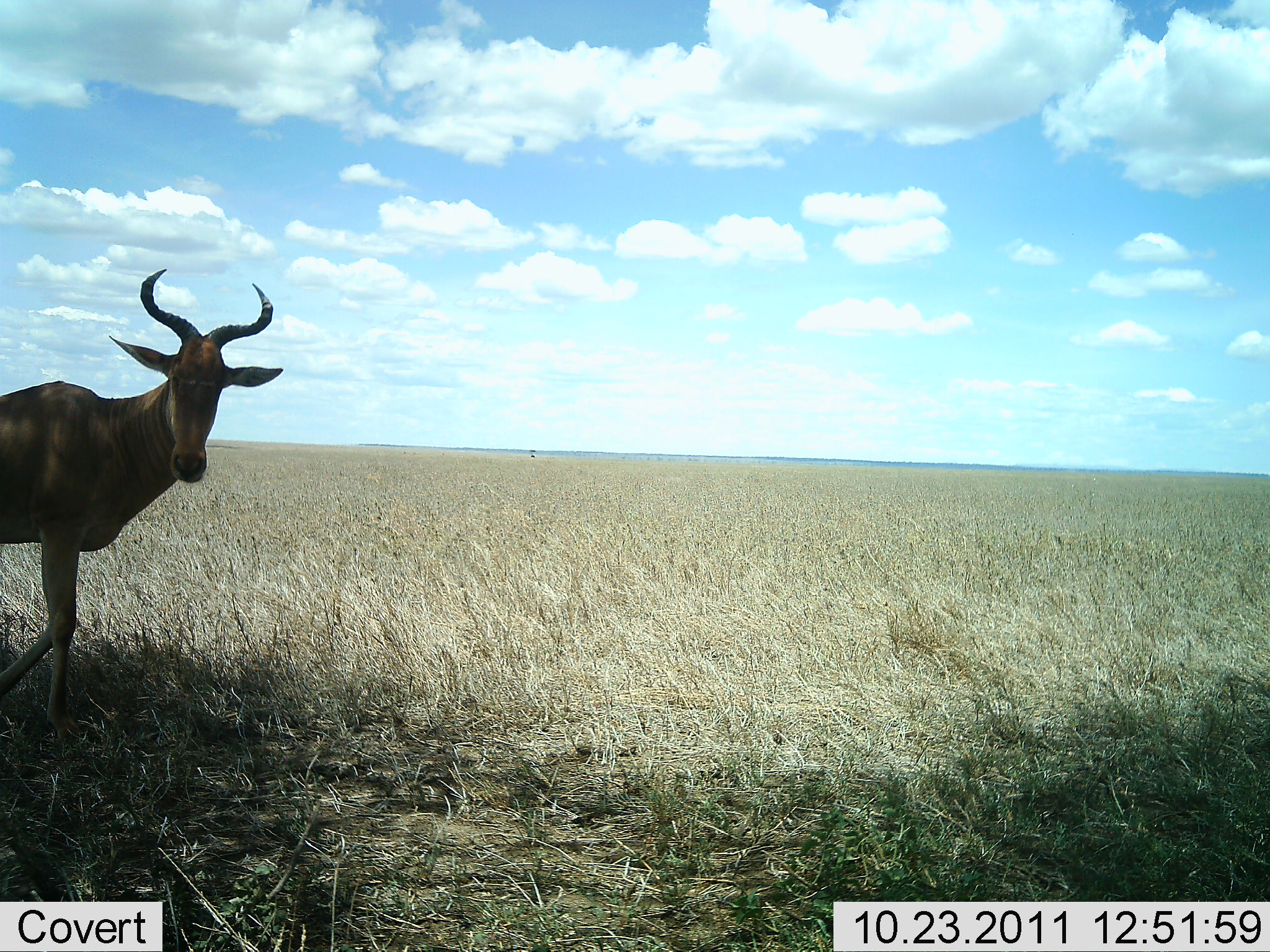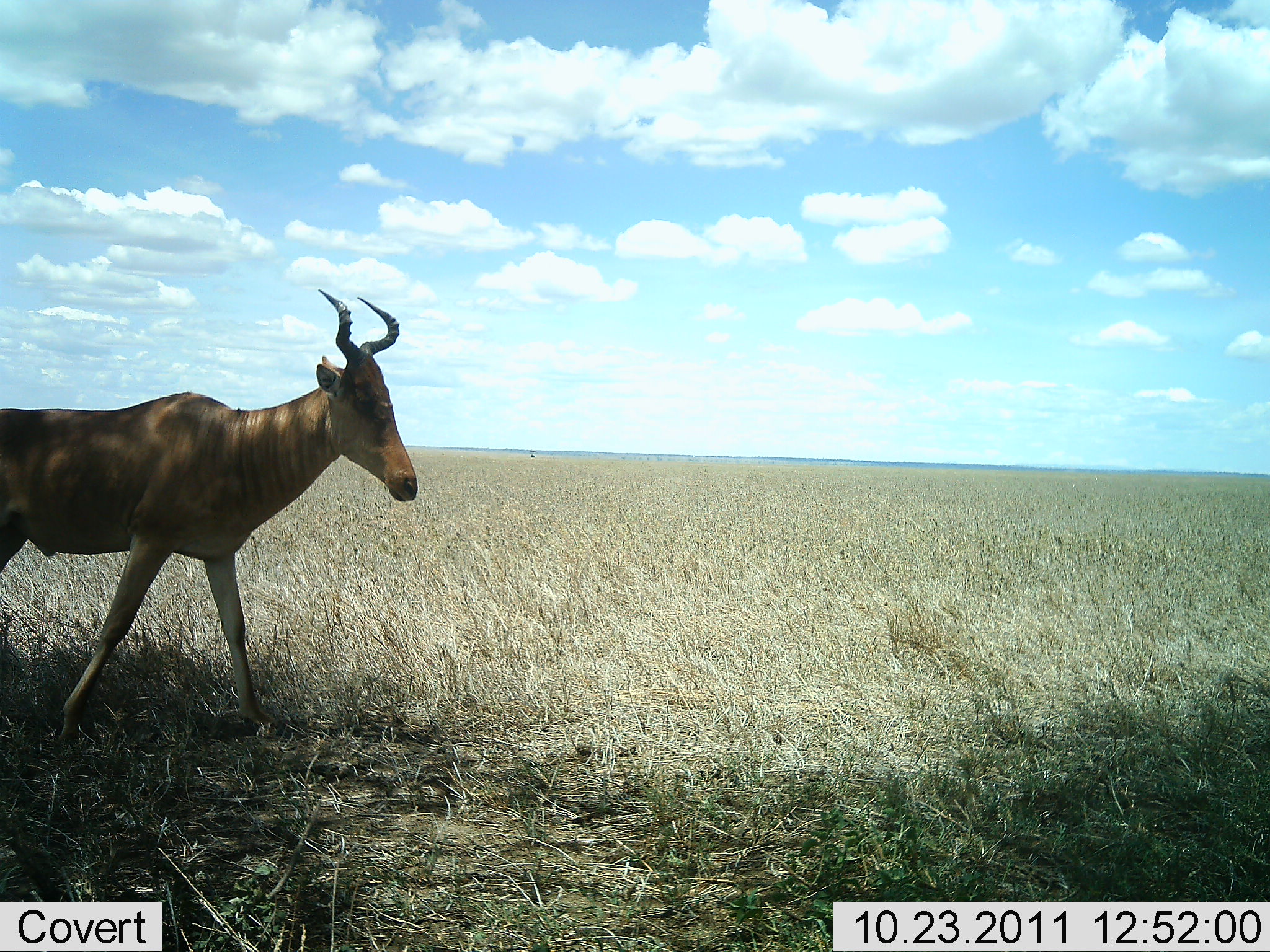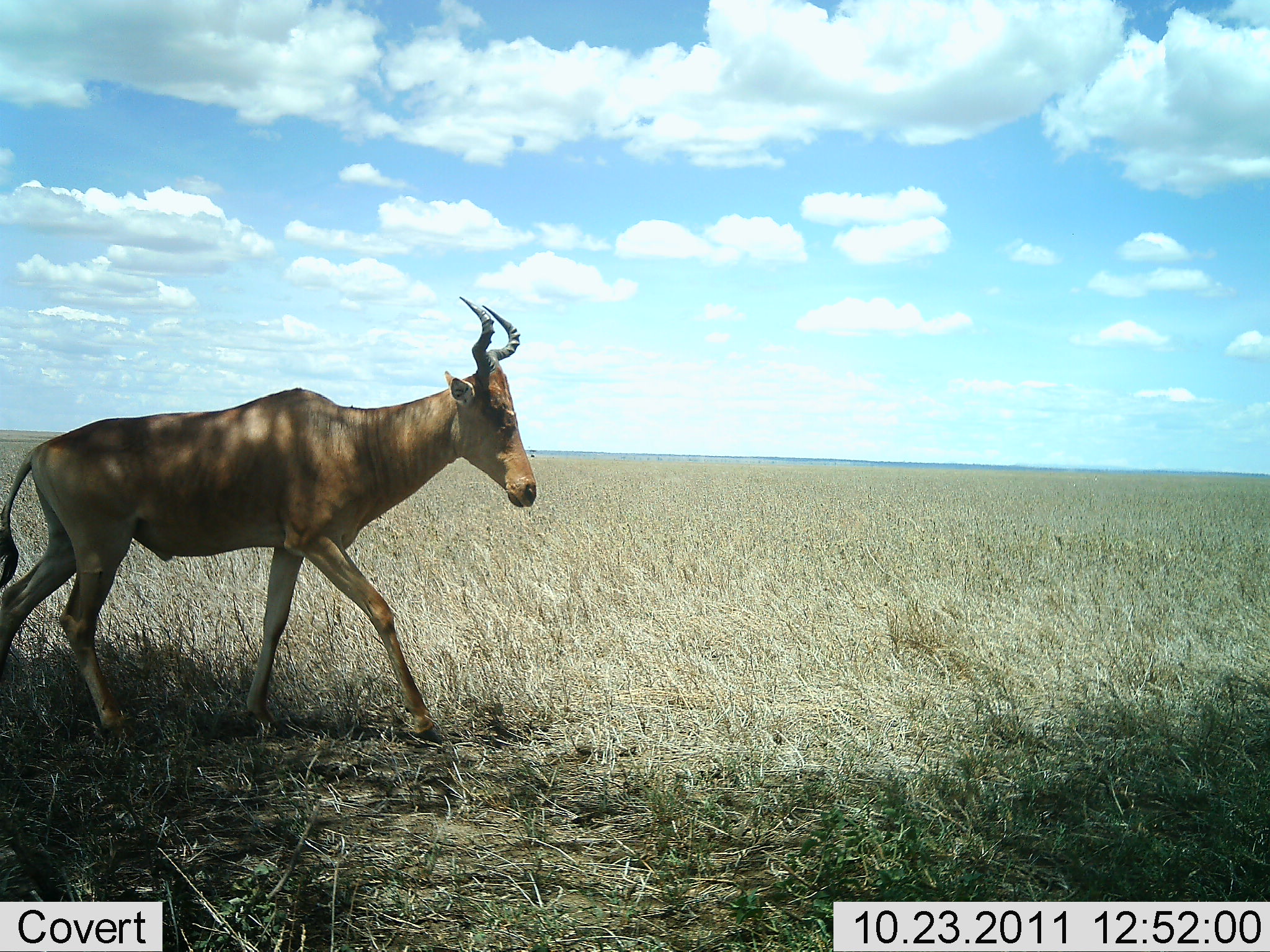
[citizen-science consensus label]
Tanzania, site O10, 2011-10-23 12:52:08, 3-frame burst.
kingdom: Animalia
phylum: Chordata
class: Mammalia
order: Artiodactyla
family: Bovidae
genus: Alcelaphus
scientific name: Alcelaphus buselaphus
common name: hartebeest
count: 1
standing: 0%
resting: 0%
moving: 100%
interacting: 0%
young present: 0%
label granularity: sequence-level